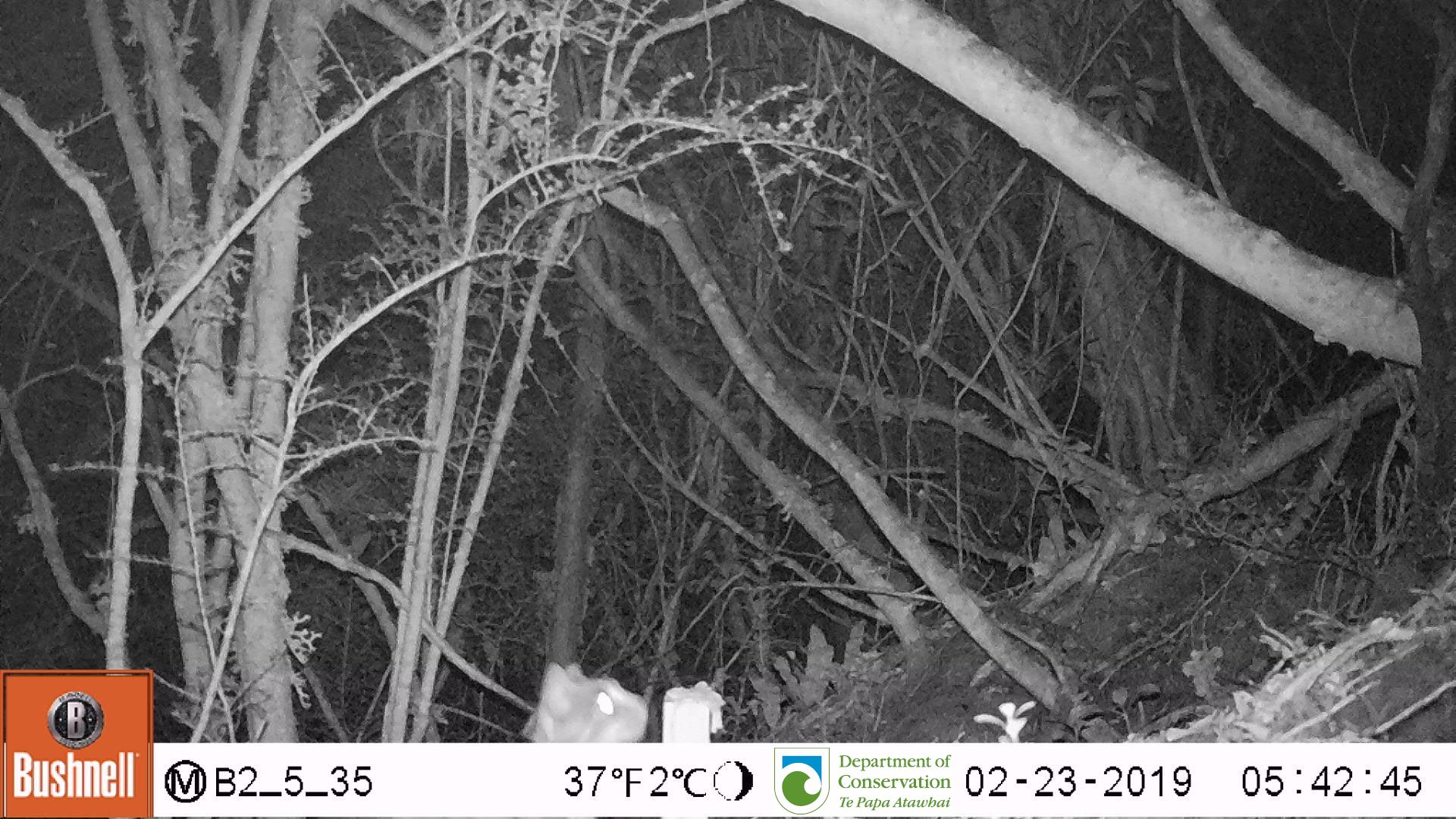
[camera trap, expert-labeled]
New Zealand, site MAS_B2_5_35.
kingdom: Animalia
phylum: Chordata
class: Mammalia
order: Carnivora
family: Felidae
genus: Felis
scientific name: Felis catus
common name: domestic cat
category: cat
Cat (domestic cat) (Felis catus).